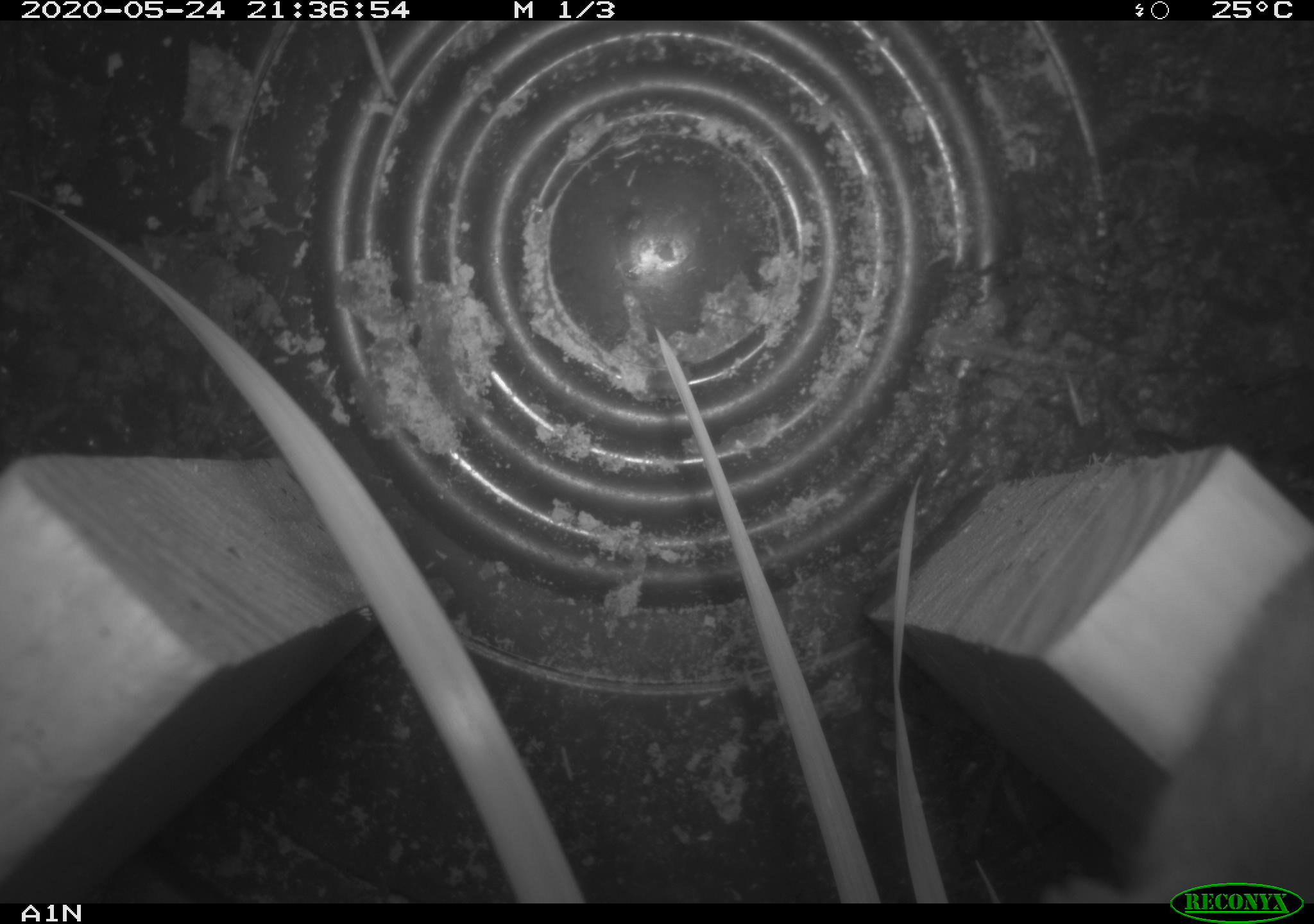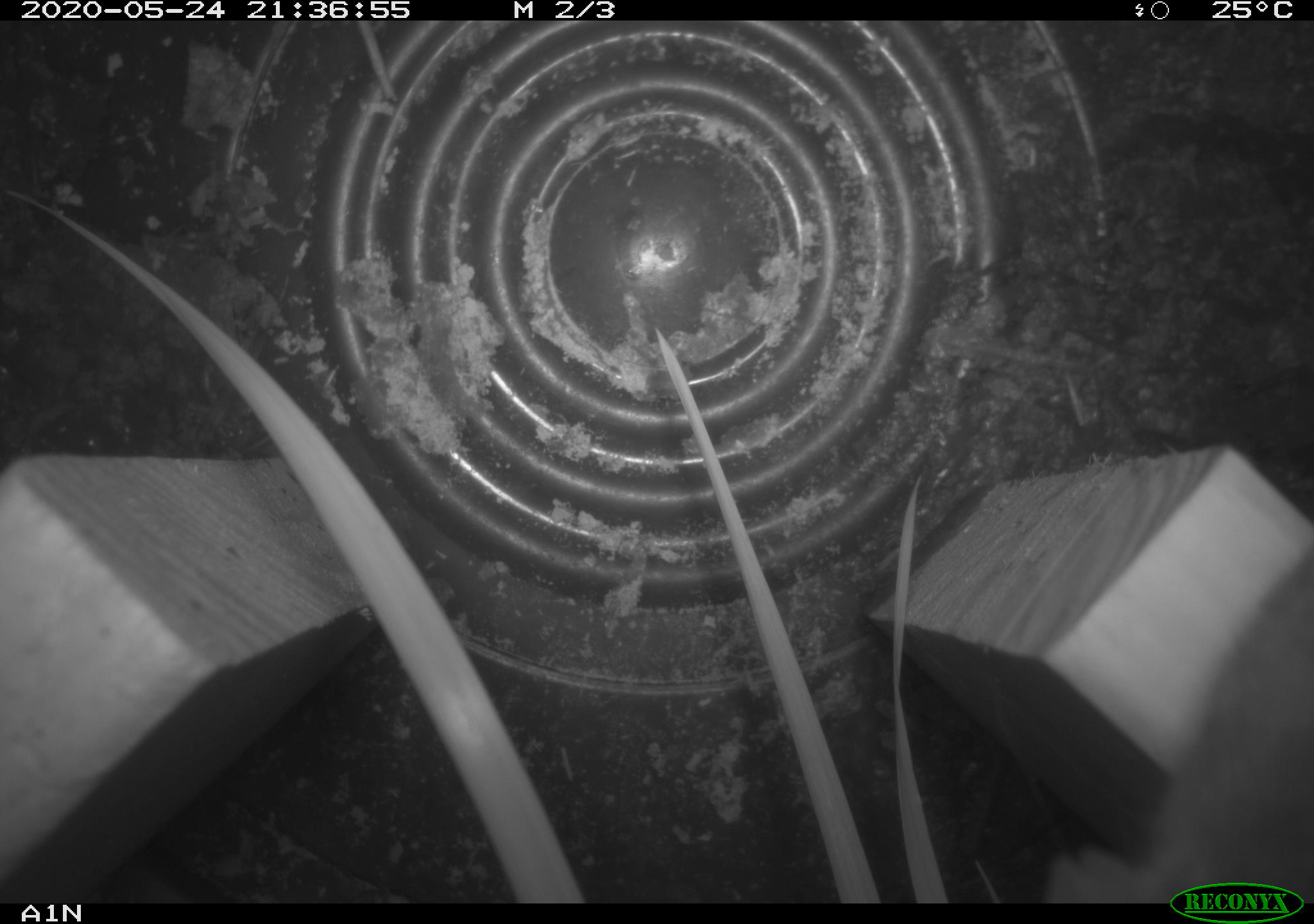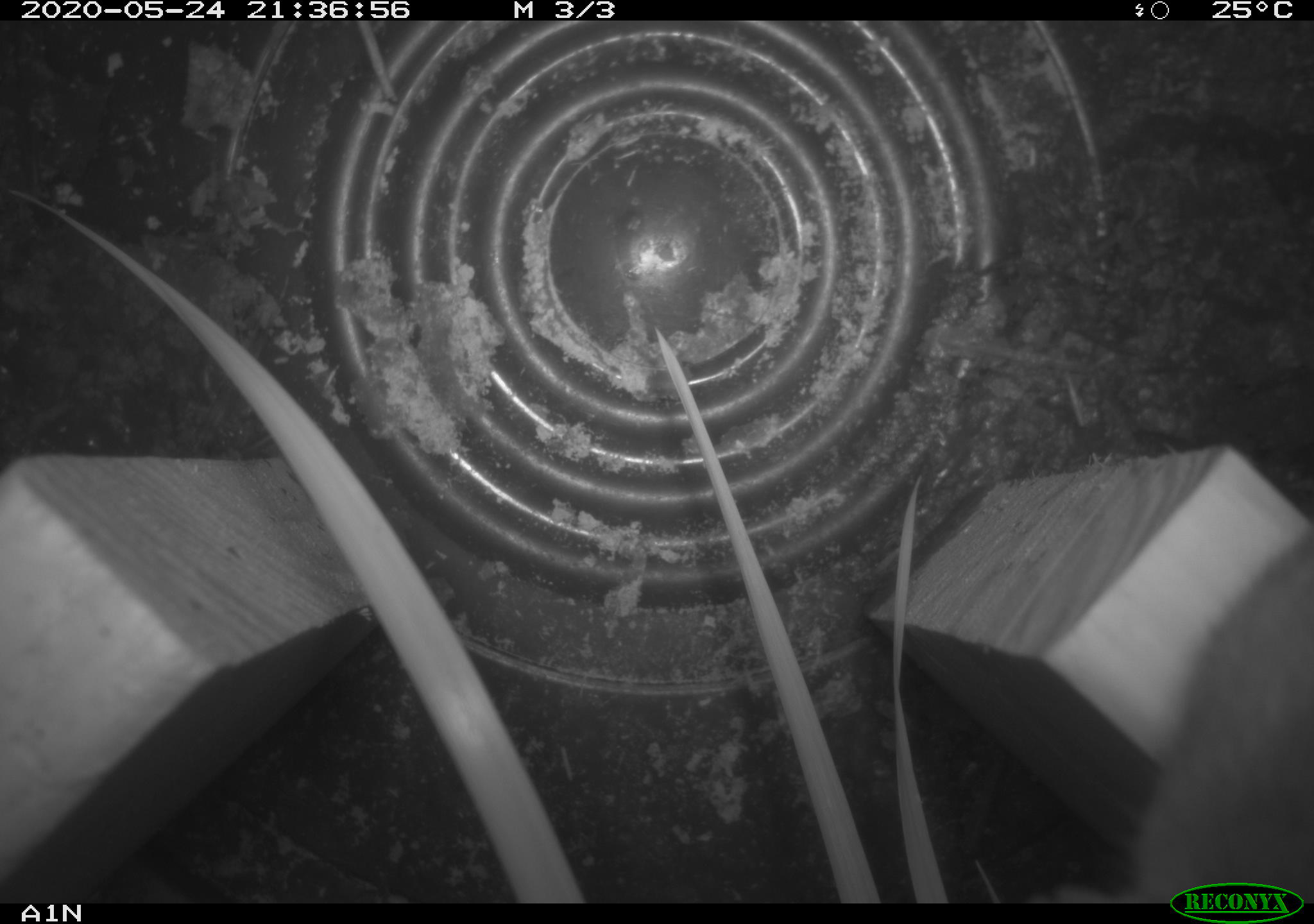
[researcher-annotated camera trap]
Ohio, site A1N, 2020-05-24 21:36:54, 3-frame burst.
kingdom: Animalia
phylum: Chordata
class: Mammalia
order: Rodentia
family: Cricetidae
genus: Peromyscus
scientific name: Peromyscus leucopus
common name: white-footed mouse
White-footed mouse (Peromyscus leucopus).